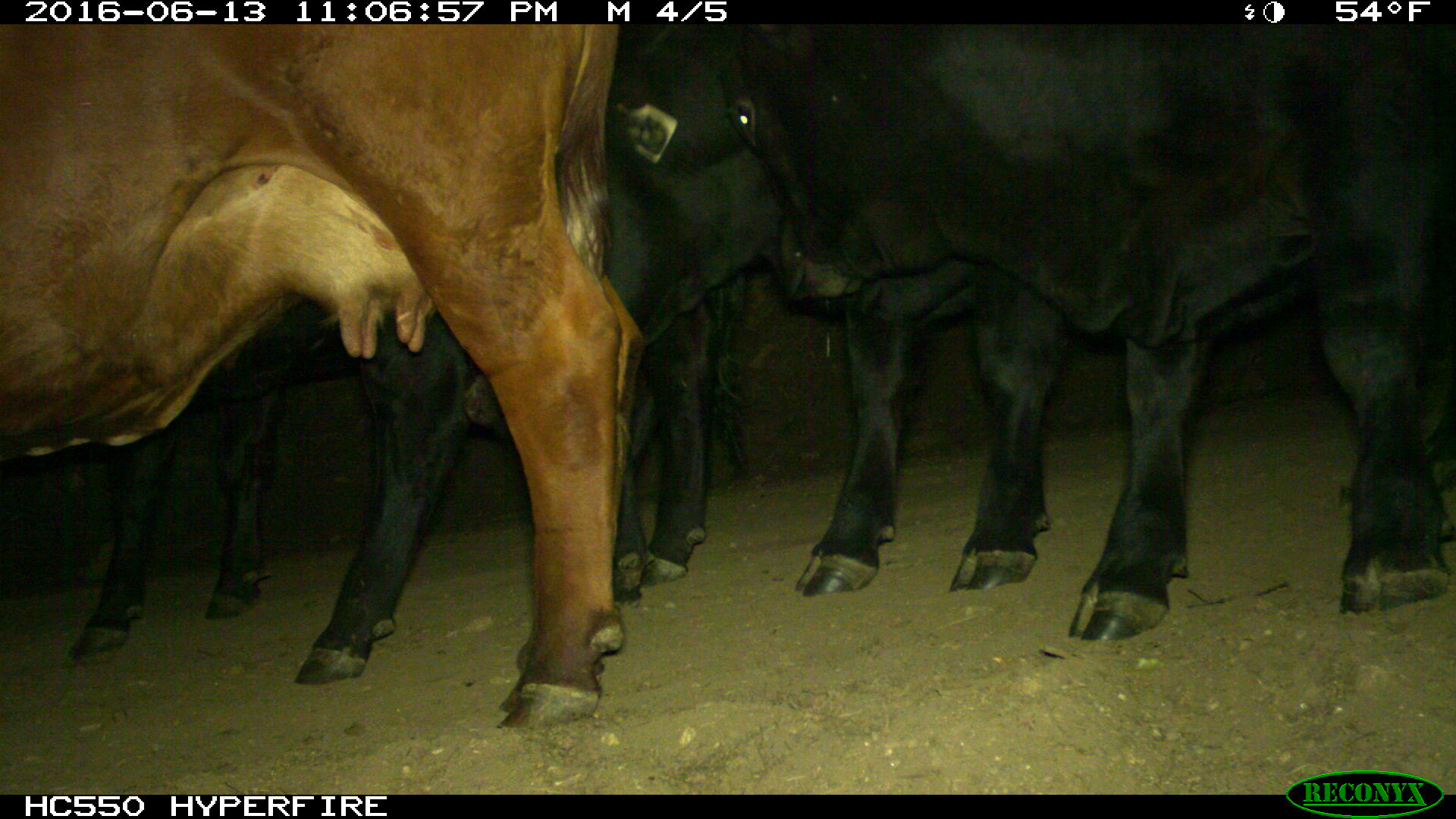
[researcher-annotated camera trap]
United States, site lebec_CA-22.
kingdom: Animalia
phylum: Chordata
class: Mammalia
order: Artiodactyla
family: Bovidae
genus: Bos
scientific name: Bos taurus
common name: domestic cow